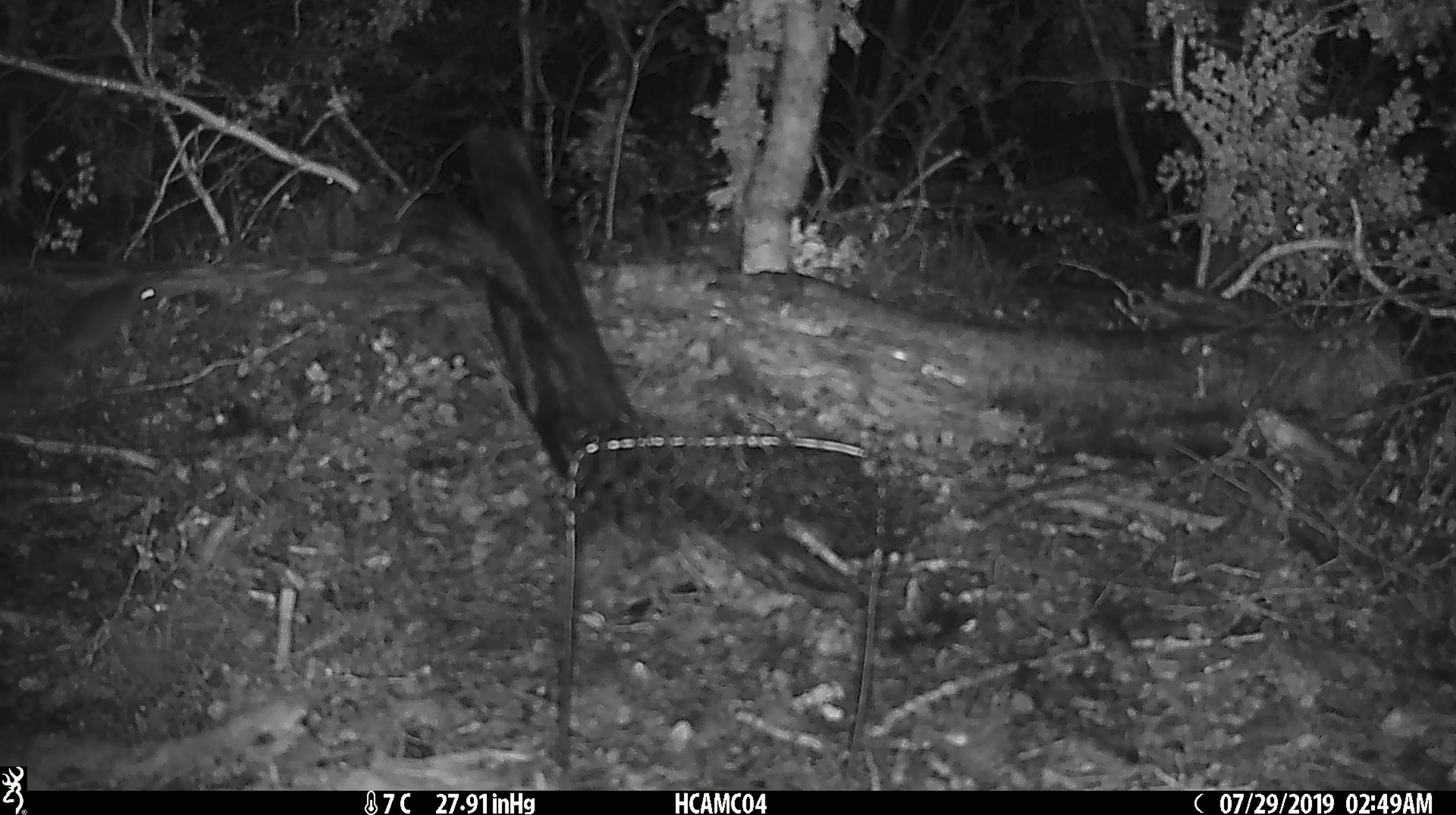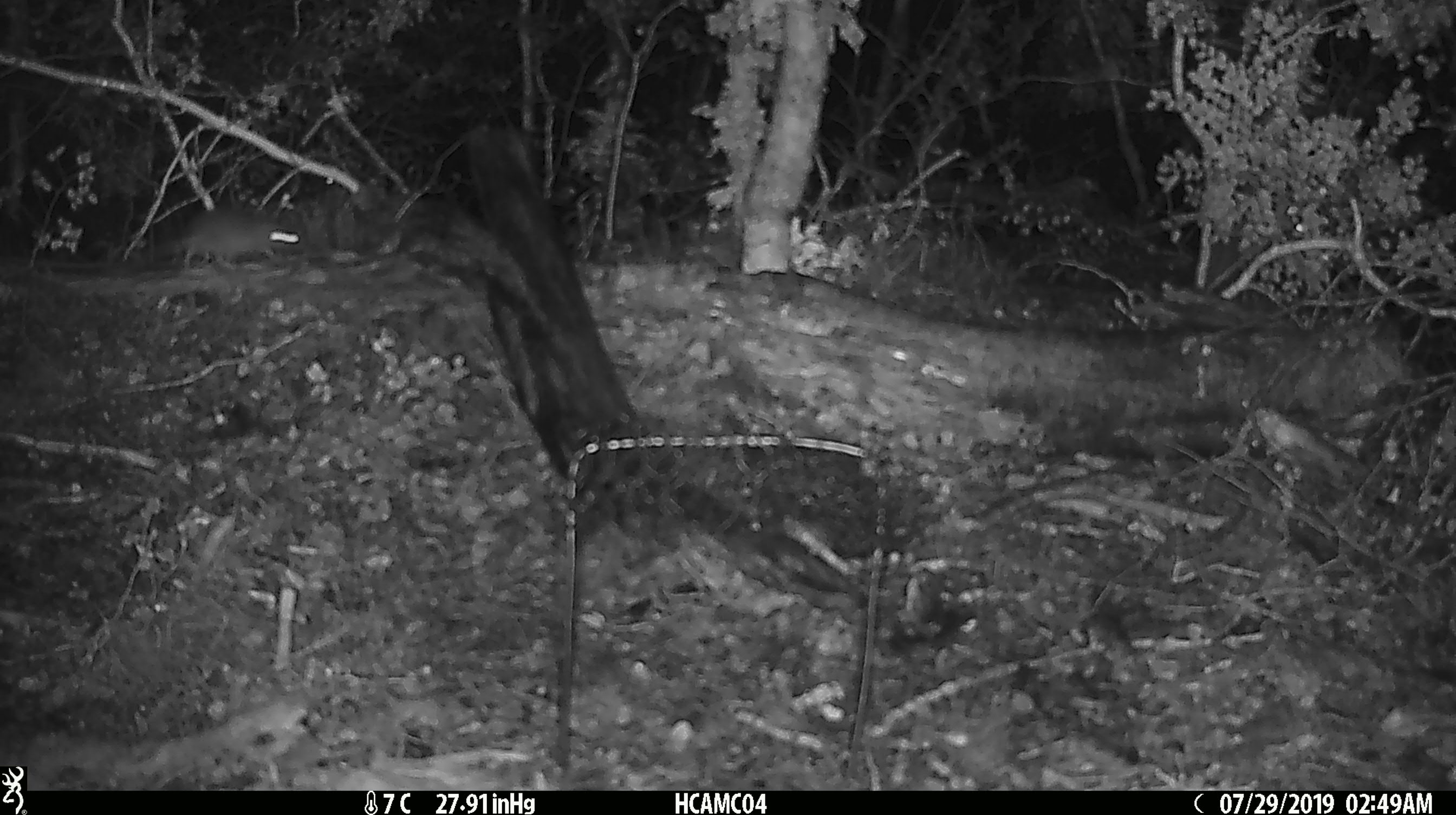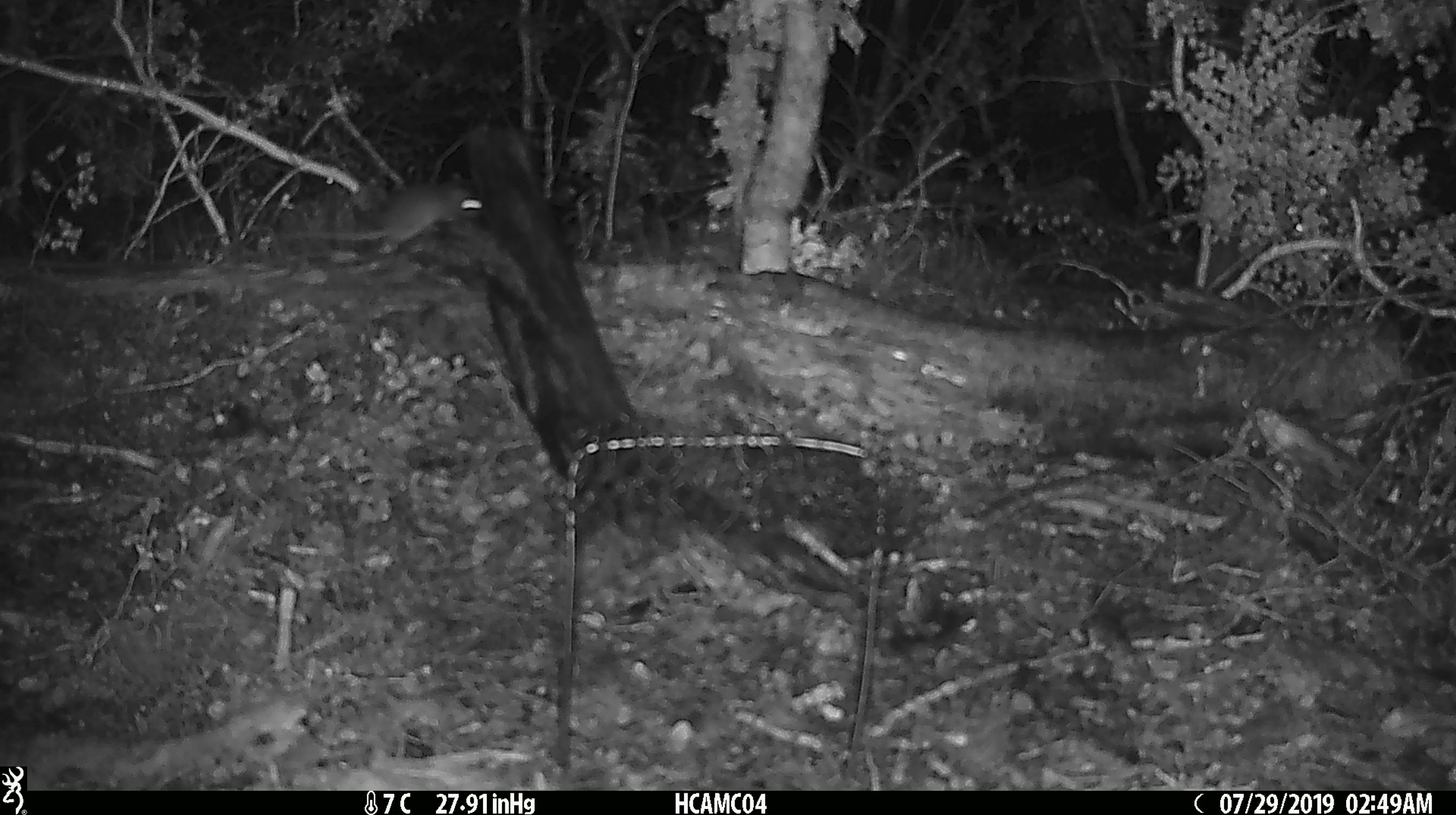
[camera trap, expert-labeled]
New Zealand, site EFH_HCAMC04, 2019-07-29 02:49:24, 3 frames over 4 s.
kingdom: Animalia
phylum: Chordata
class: Mammalia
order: Rodentia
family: Muridae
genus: Mus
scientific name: Mus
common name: mouse